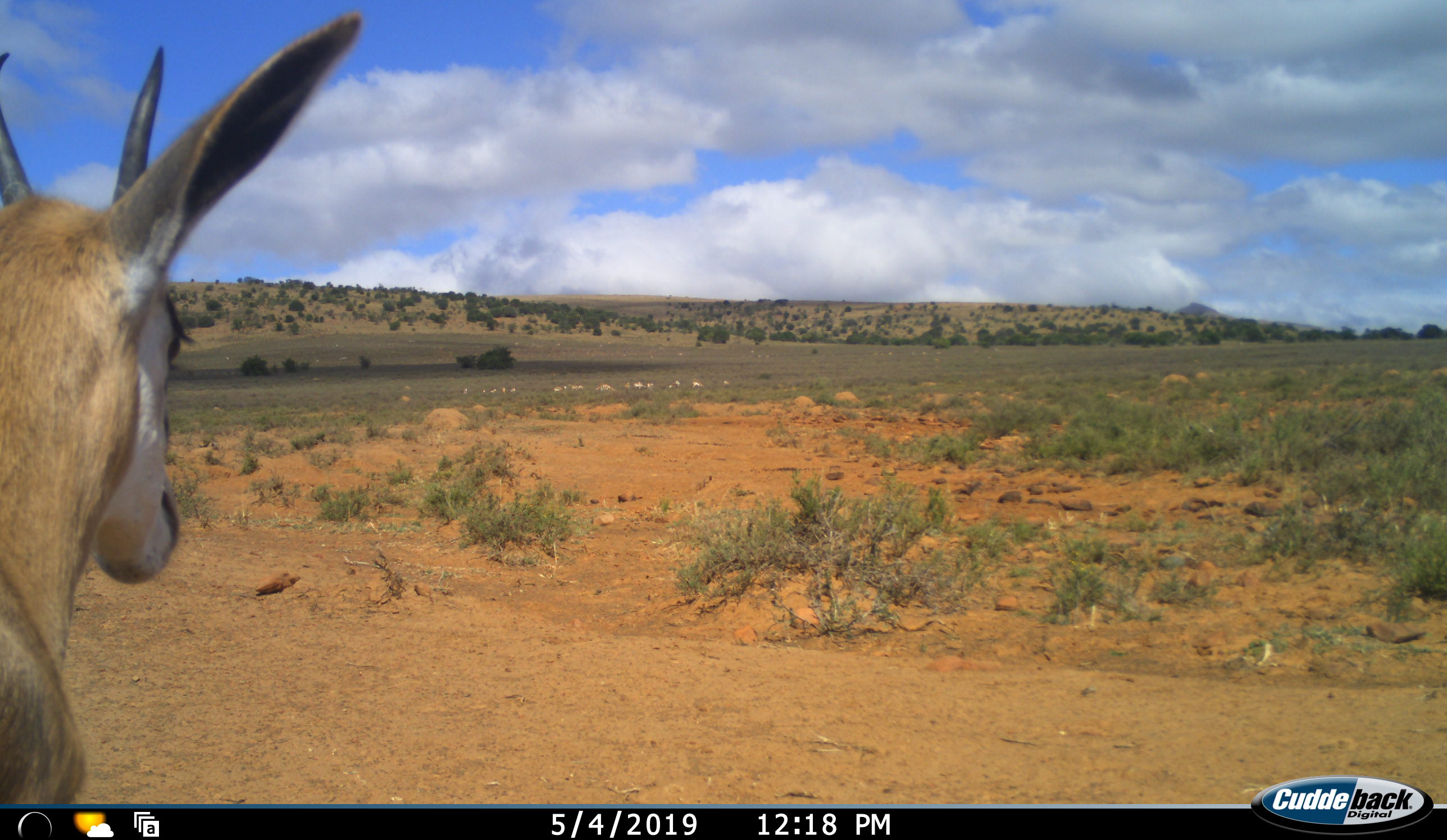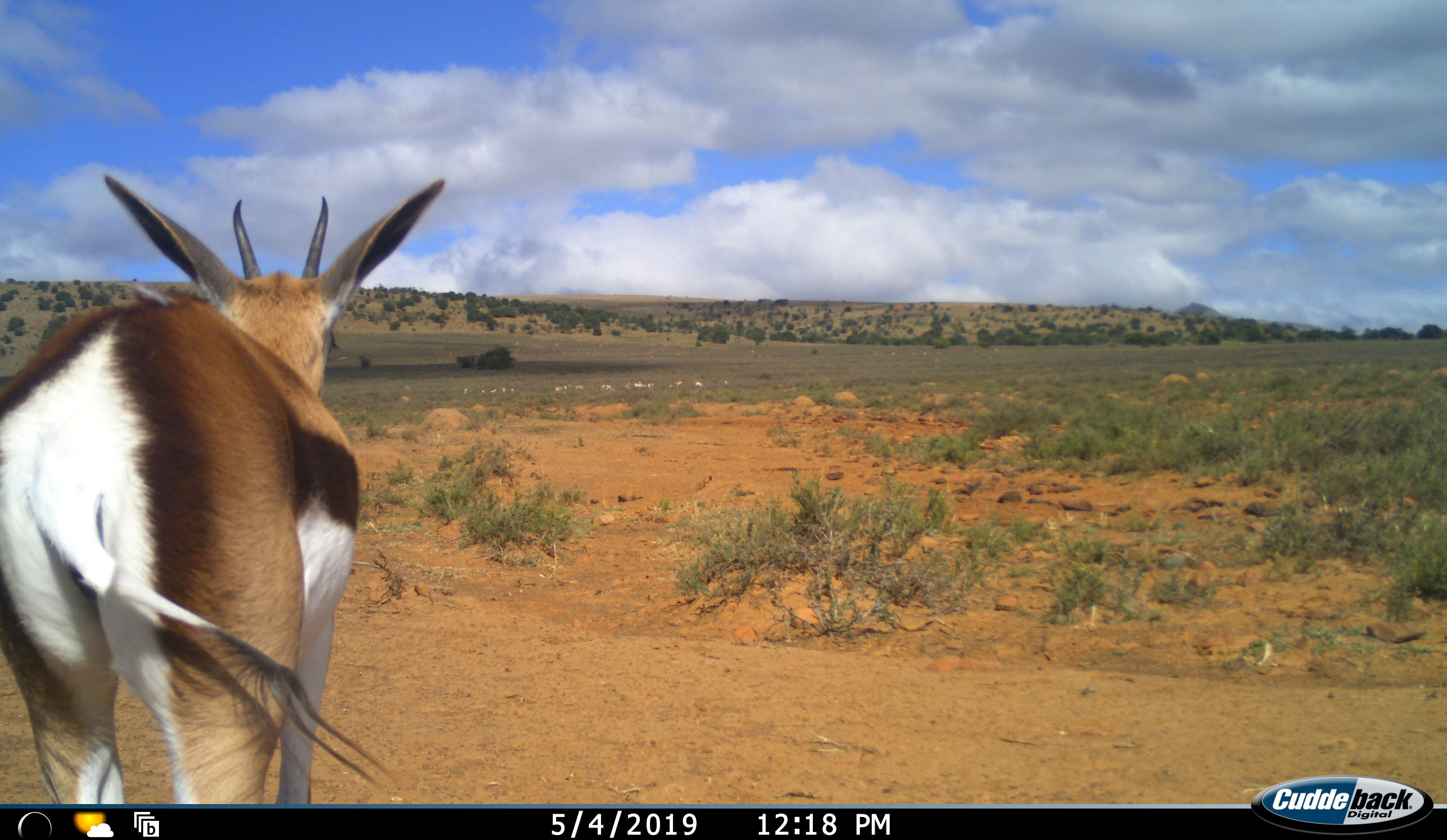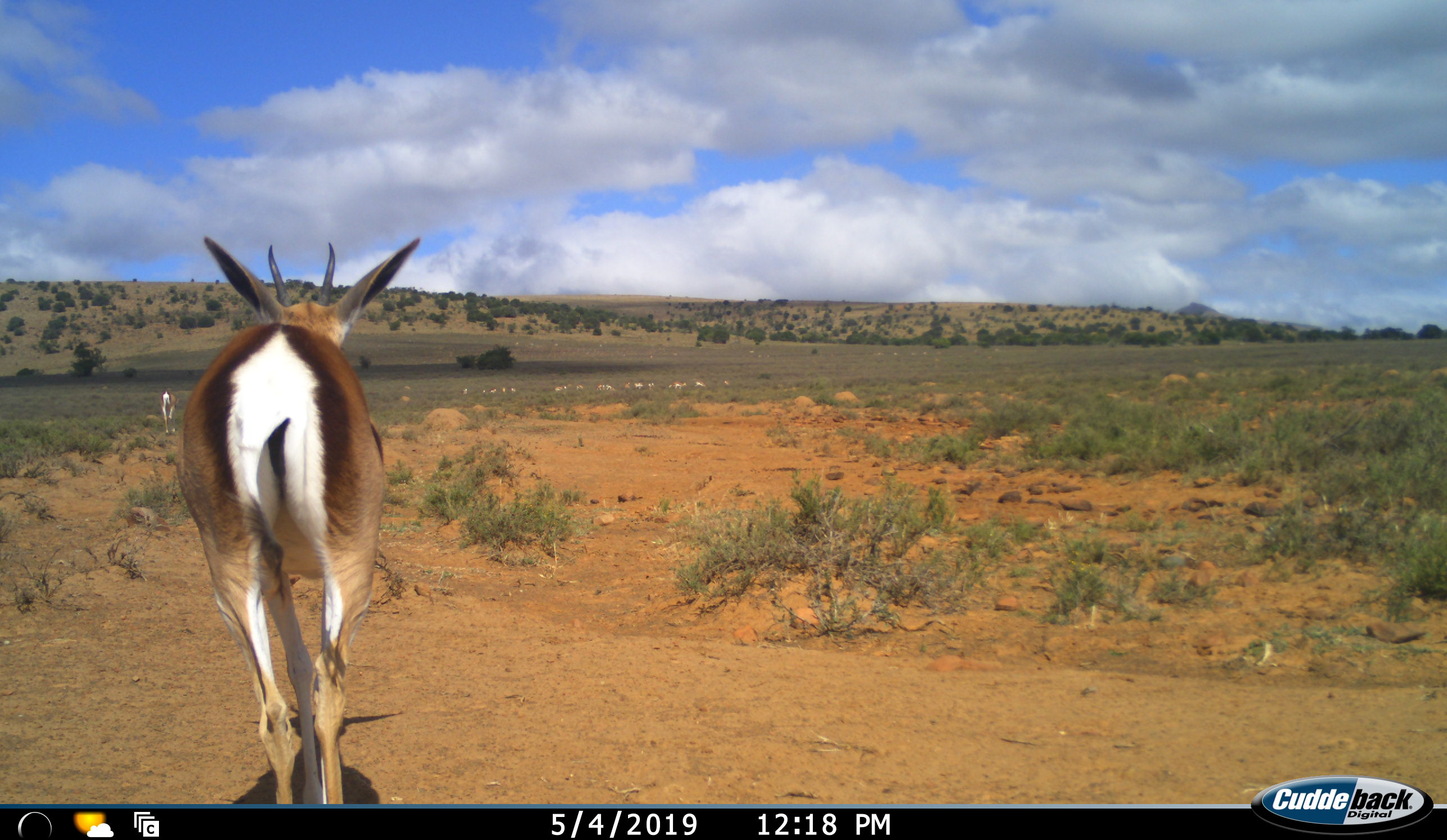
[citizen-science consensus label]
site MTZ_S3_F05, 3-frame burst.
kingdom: Animalia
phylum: Chordata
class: Mammalia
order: Artiodactyla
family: Bovidae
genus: Antidorcas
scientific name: Antidorcas marsupialis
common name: springbok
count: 10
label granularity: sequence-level